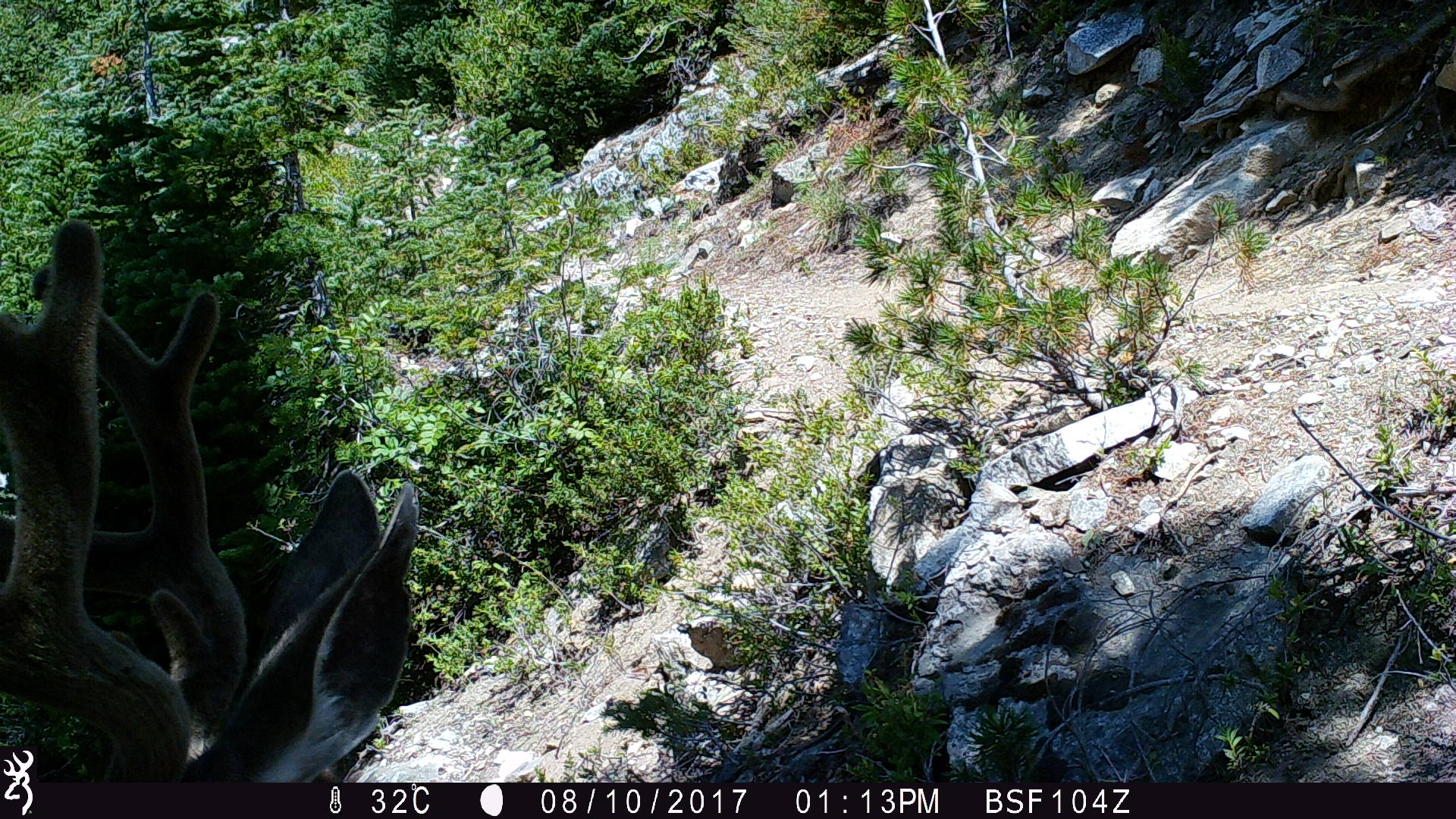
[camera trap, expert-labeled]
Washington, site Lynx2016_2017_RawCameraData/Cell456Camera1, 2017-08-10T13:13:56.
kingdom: Animalia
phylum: Chordata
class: Mammalia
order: Artiodactyla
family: Cervidae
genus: Odocoileus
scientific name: Odocoileus hemionus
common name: mule deer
Odocoileus hemionus (mule deer). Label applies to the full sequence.